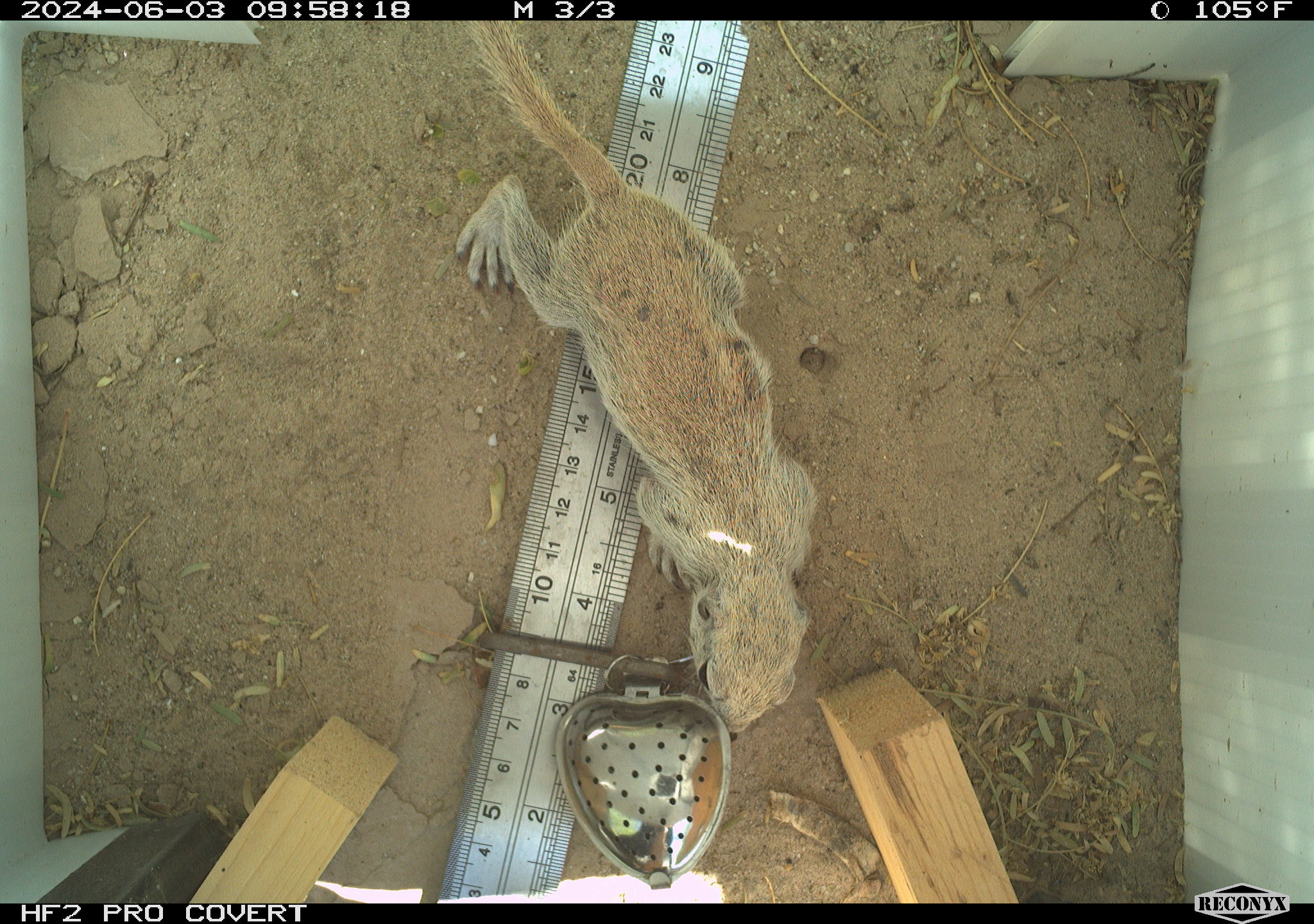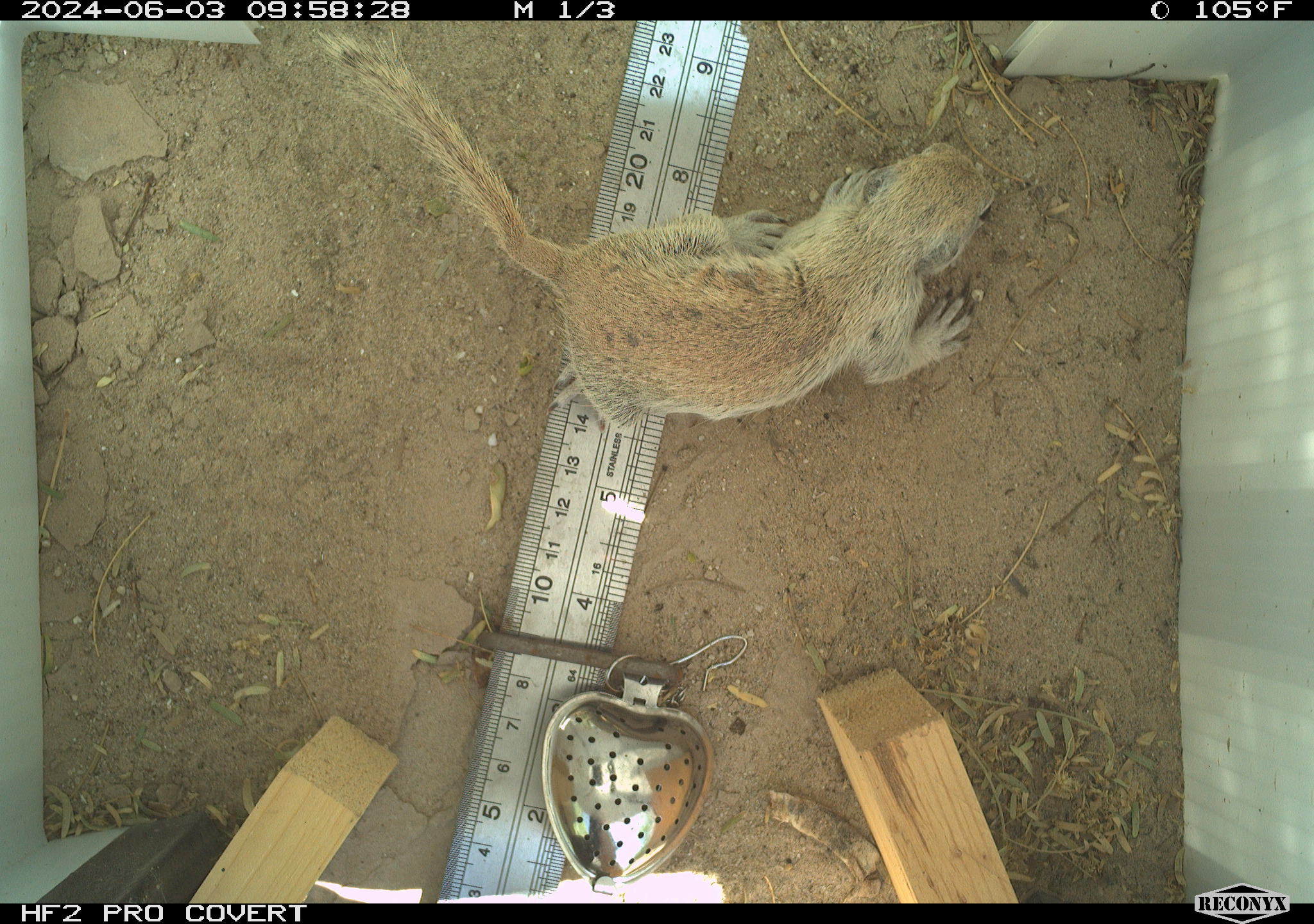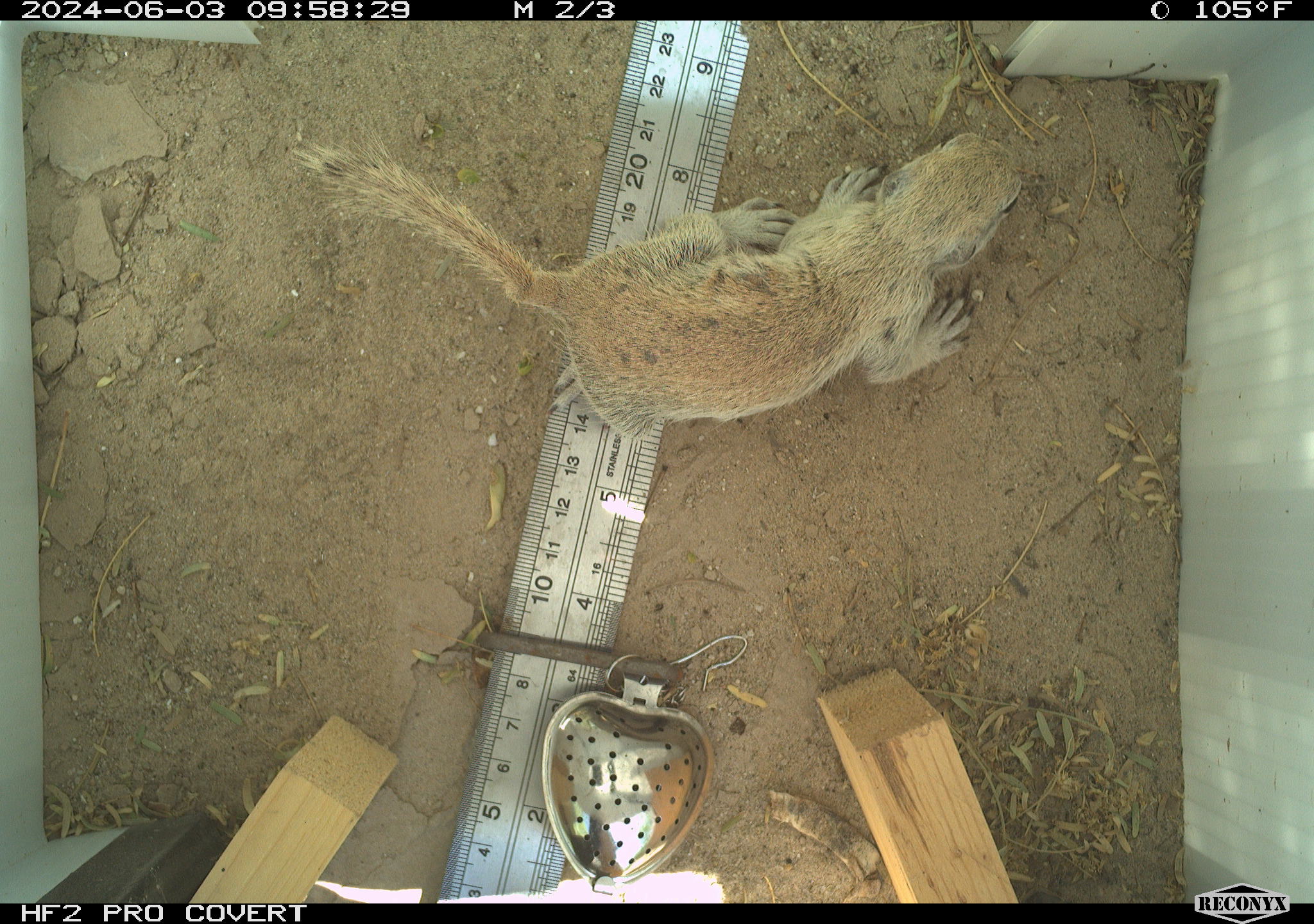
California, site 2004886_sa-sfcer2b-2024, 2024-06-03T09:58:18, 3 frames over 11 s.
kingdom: Animalia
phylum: Chordata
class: Mammalia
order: Rodentia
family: Sciuridae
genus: Xerospermophilus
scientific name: Xerospermophilus tereticaudus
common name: round-tailed ground squirrel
Round-tailed ground squirrel (Xerospermophilus tereticaudus).